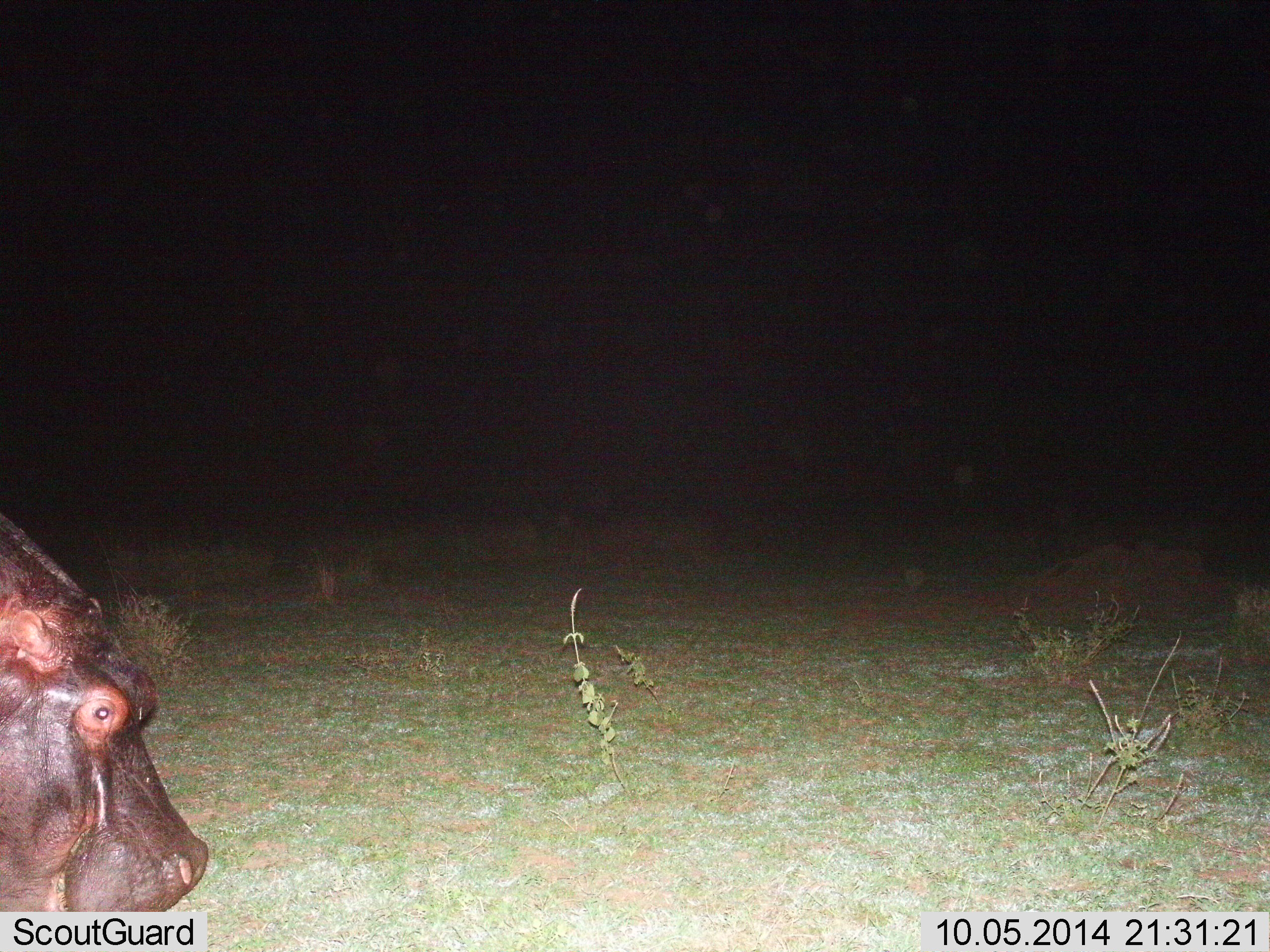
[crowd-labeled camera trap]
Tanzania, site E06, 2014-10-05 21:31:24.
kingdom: Animalia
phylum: Chordata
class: Mammalia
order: Artiodactyla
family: Hippopotamidae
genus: Hippopotamus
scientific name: Hippopotamus amphibius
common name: hippopotamus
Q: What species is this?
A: Hippopotamus (Hippopotamus amphibius).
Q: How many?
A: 1.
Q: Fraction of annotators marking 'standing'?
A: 10%.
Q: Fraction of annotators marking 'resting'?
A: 10%.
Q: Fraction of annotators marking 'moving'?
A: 50%.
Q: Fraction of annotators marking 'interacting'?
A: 0%.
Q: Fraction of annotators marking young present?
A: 0%.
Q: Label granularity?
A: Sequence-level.